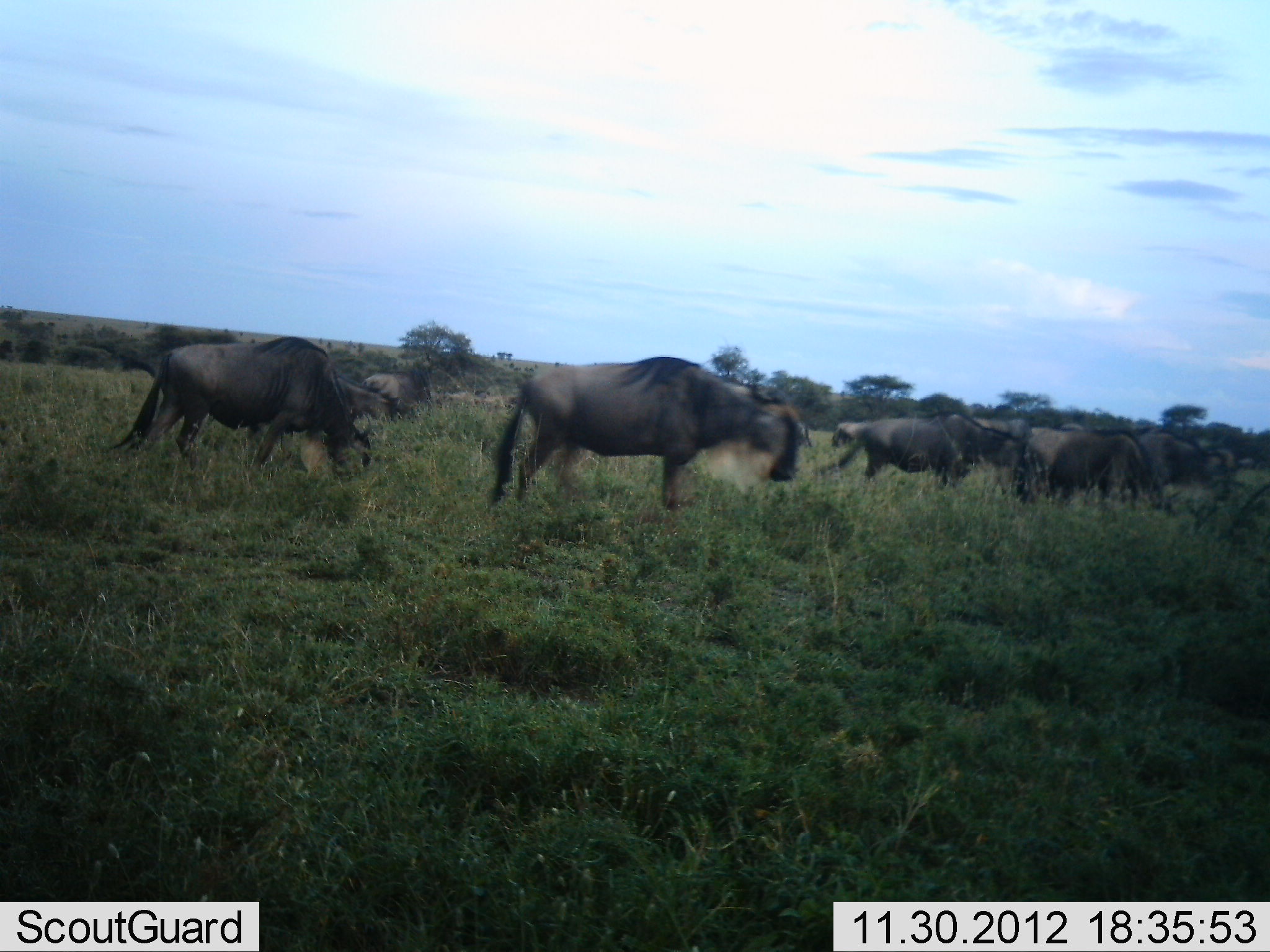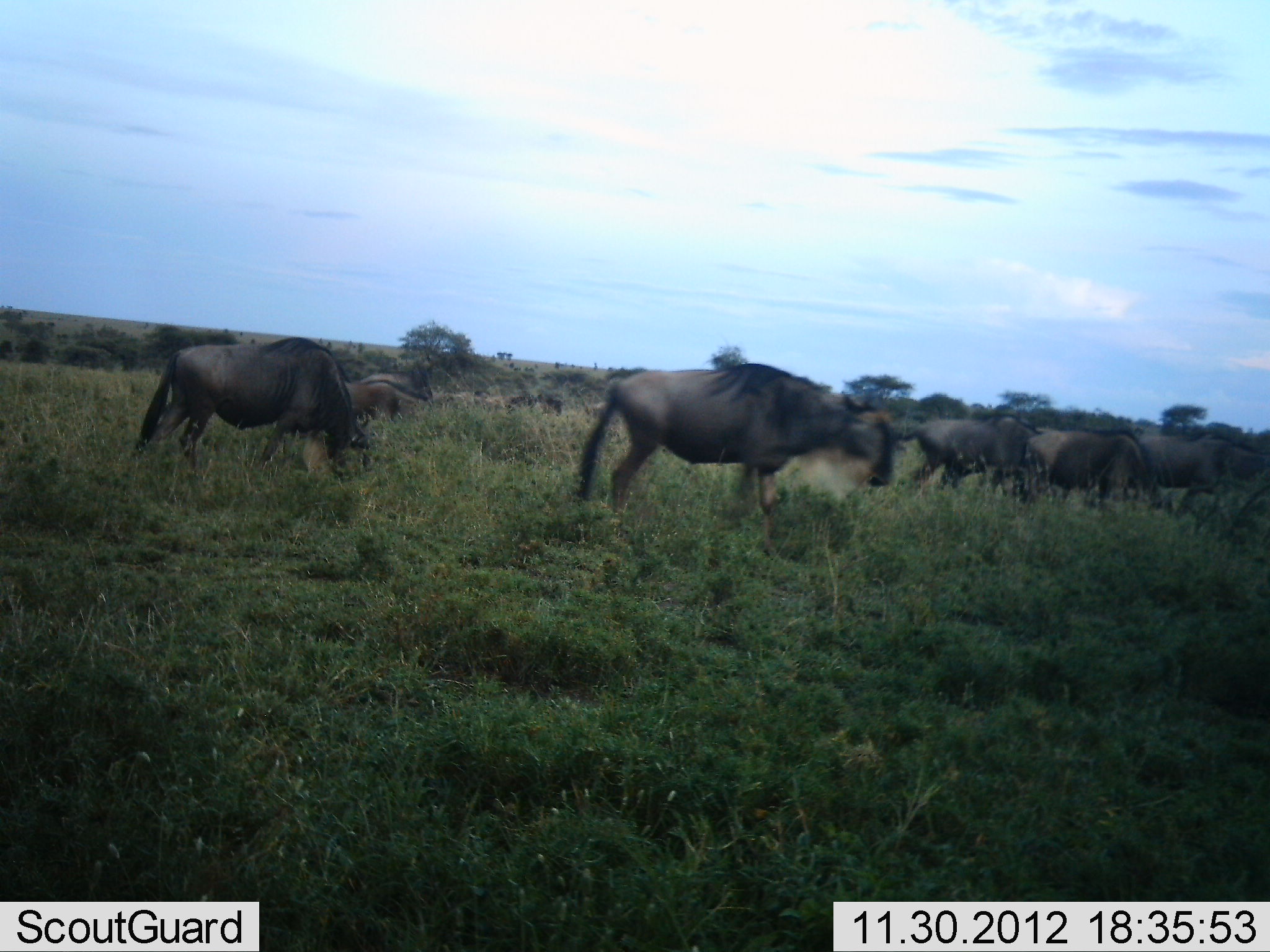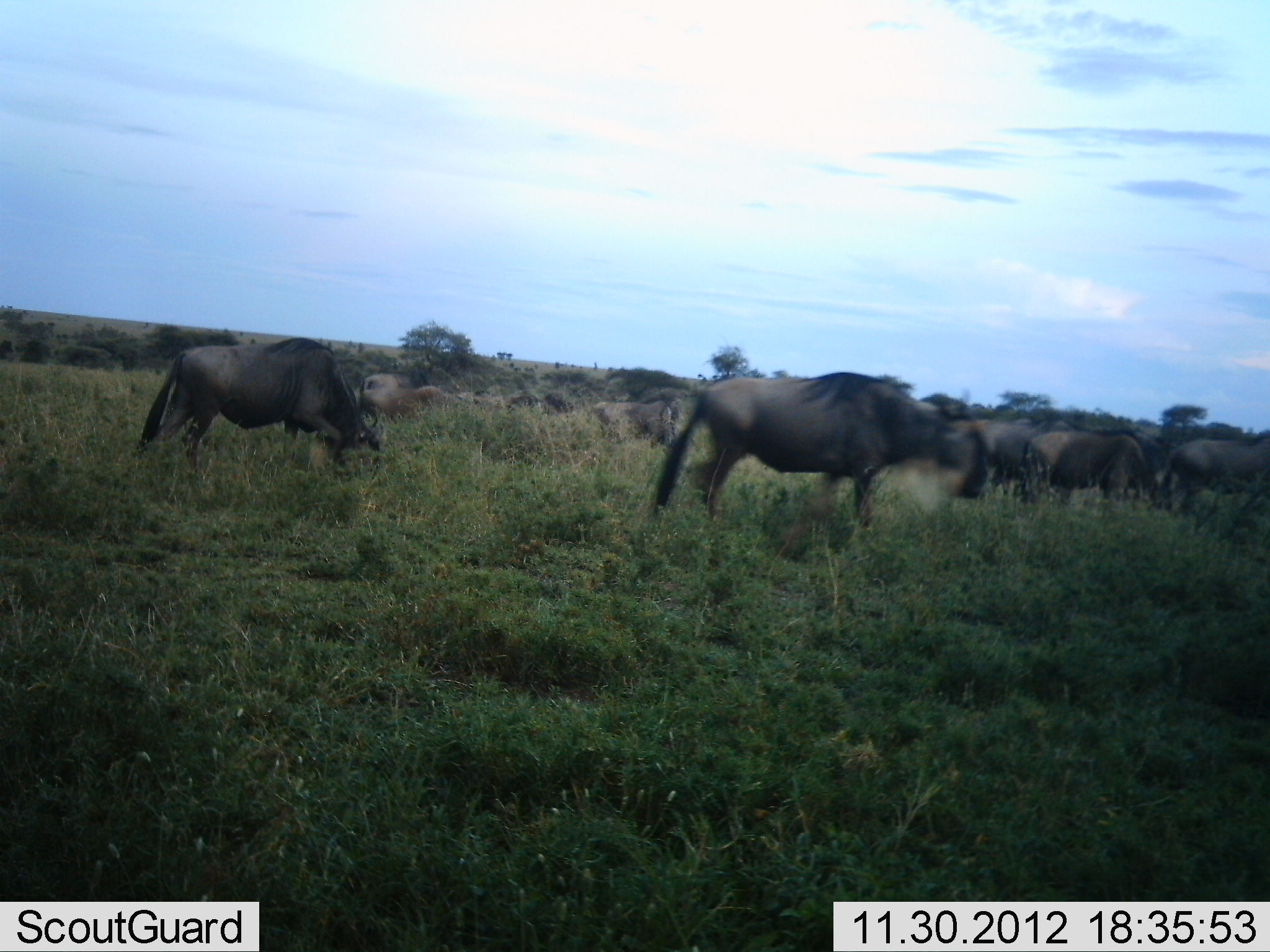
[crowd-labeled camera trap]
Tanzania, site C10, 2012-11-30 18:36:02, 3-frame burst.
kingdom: Animalia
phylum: Chordata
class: Mammalia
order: Artiodactyla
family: Bovidae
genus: Connochaetes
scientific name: Connochaetes taurinus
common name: blue wildebeest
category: wildebeest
Wildebeest (blue wildebeest) (Connochaetes taurinus), count 11-50. Behavior (volunteer vote fractions): standing 18%, resting 0%, moving 91%, interacting 0%. Young present (vote fraction): 0%. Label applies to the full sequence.